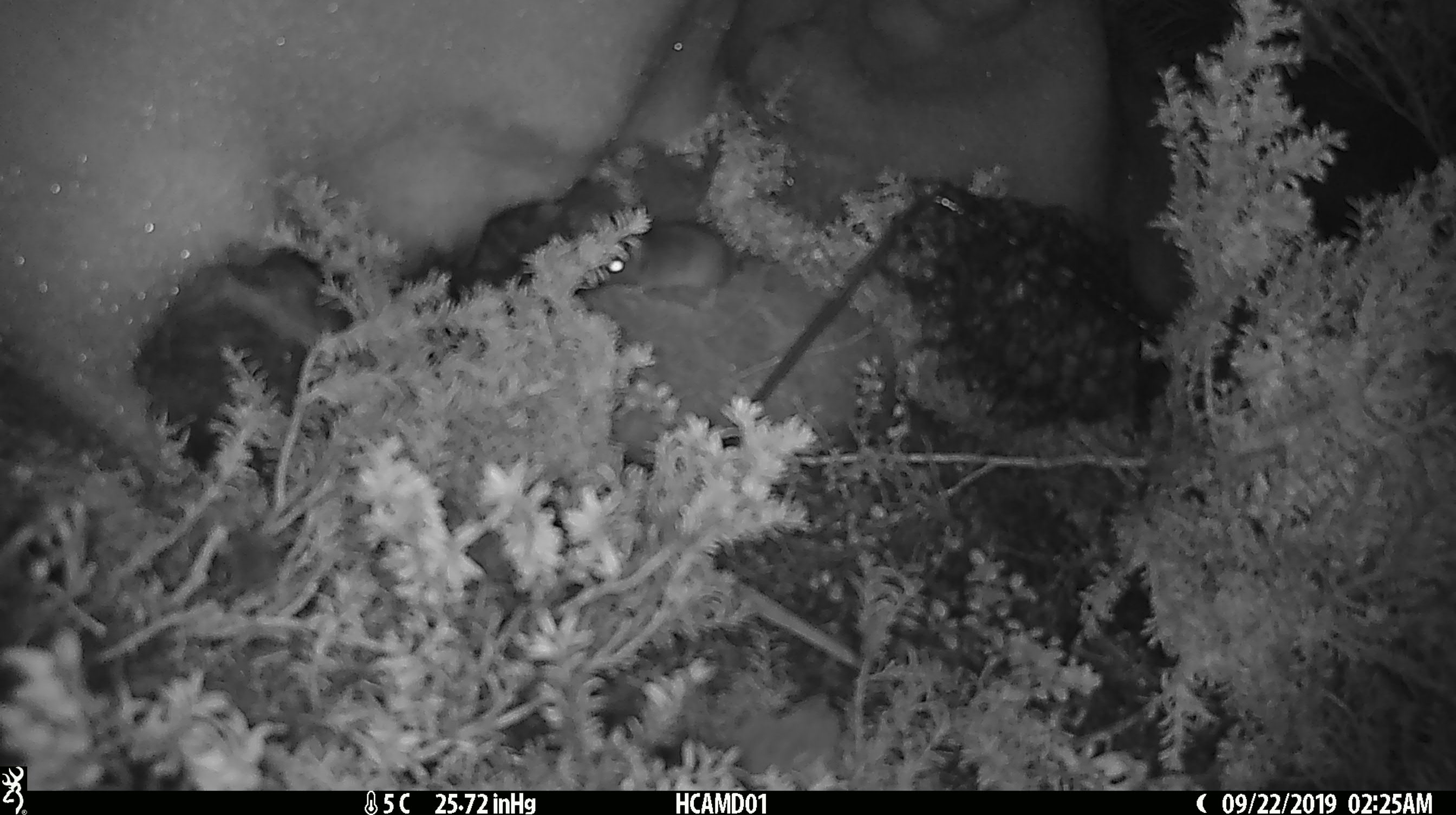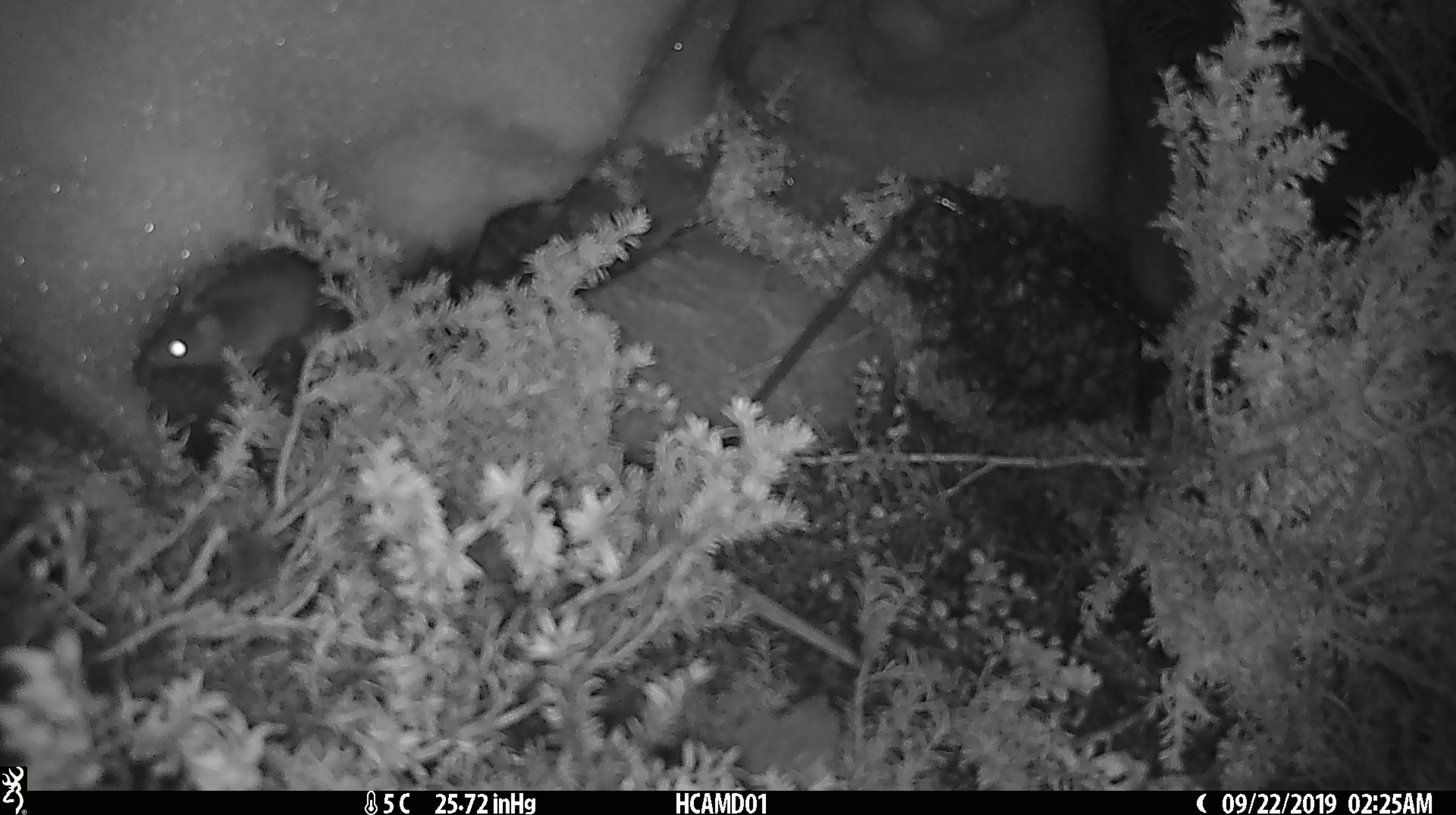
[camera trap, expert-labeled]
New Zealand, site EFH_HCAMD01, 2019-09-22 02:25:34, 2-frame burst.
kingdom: Animalia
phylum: Chordata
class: Mammalia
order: Rodentia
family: Muridae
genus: Mus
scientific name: Mus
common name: mouse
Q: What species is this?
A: Mouse (Mus).